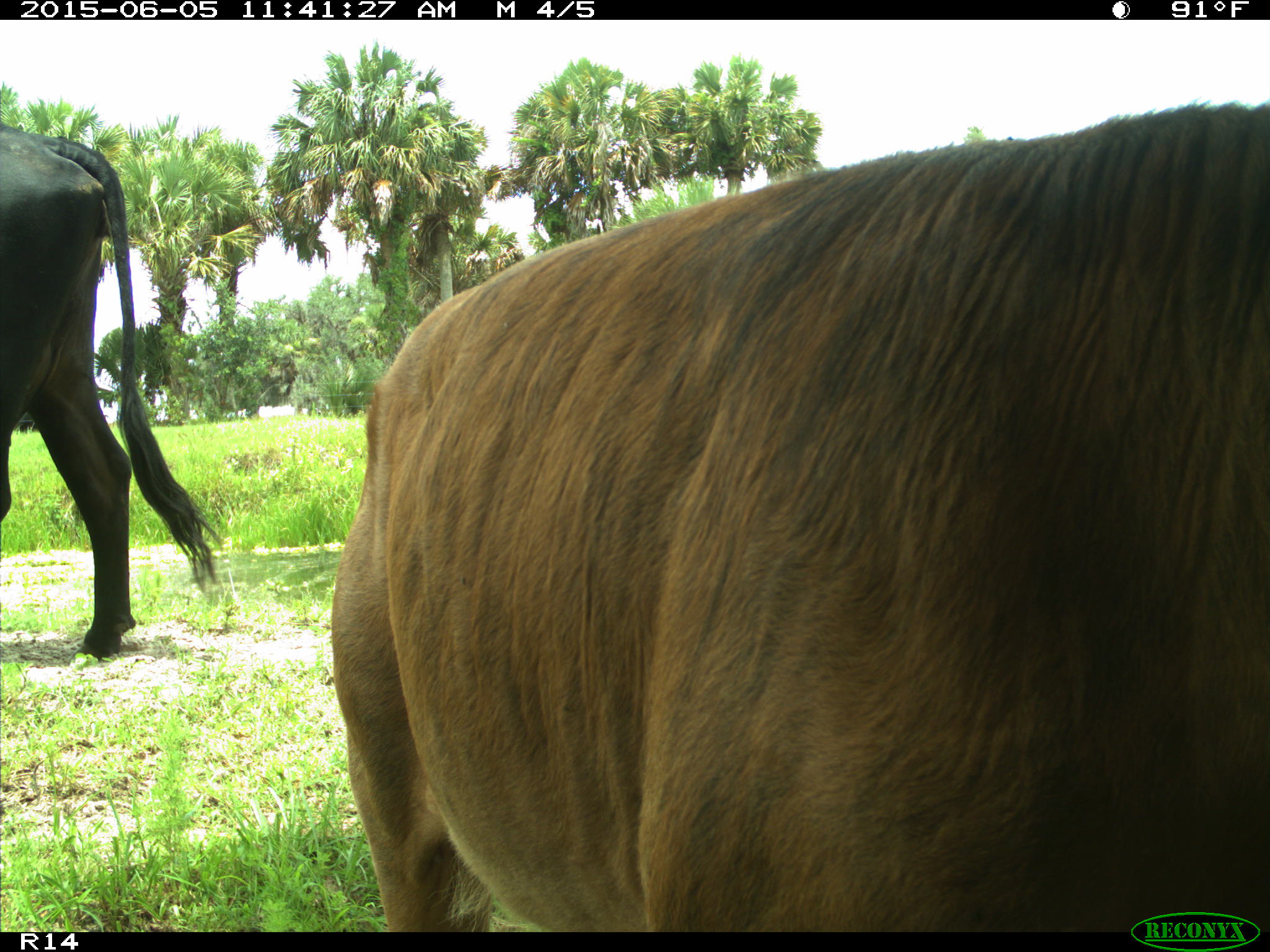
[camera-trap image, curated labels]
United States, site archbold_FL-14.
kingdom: Animalia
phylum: Chordata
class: Mammalia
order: Artiodactyla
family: Bovidae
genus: Bos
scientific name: Bos taurus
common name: domestic cow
Bos taurus (domestic cow).